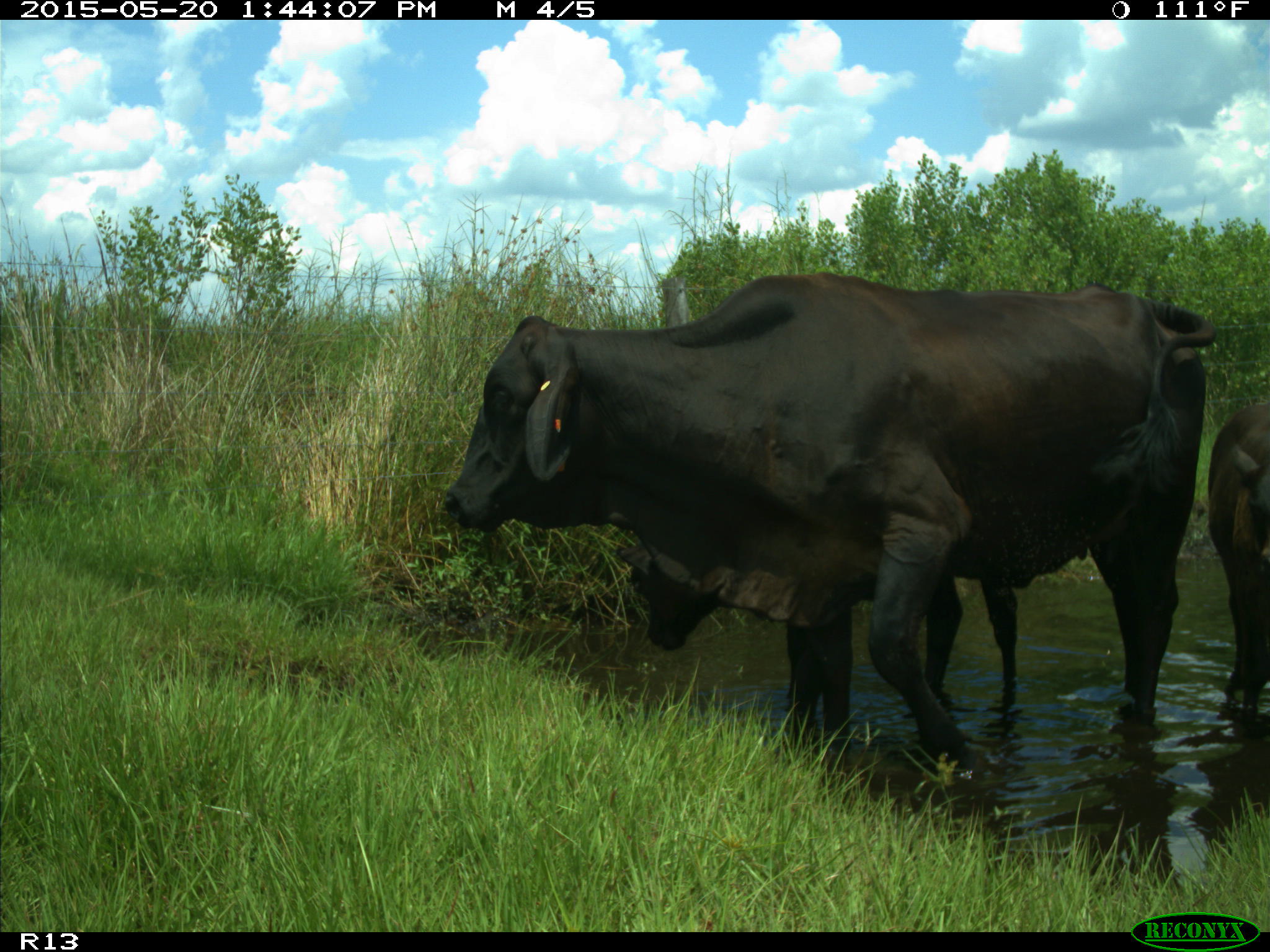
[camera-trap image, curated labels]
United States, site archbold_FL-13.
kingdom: Animalia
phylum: Chordata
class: Mammalia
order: Artiodactyla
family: Bovidae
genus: Bos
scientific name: Bos taurus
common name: domestic cow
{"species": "Bos taurus (domestic cow)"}